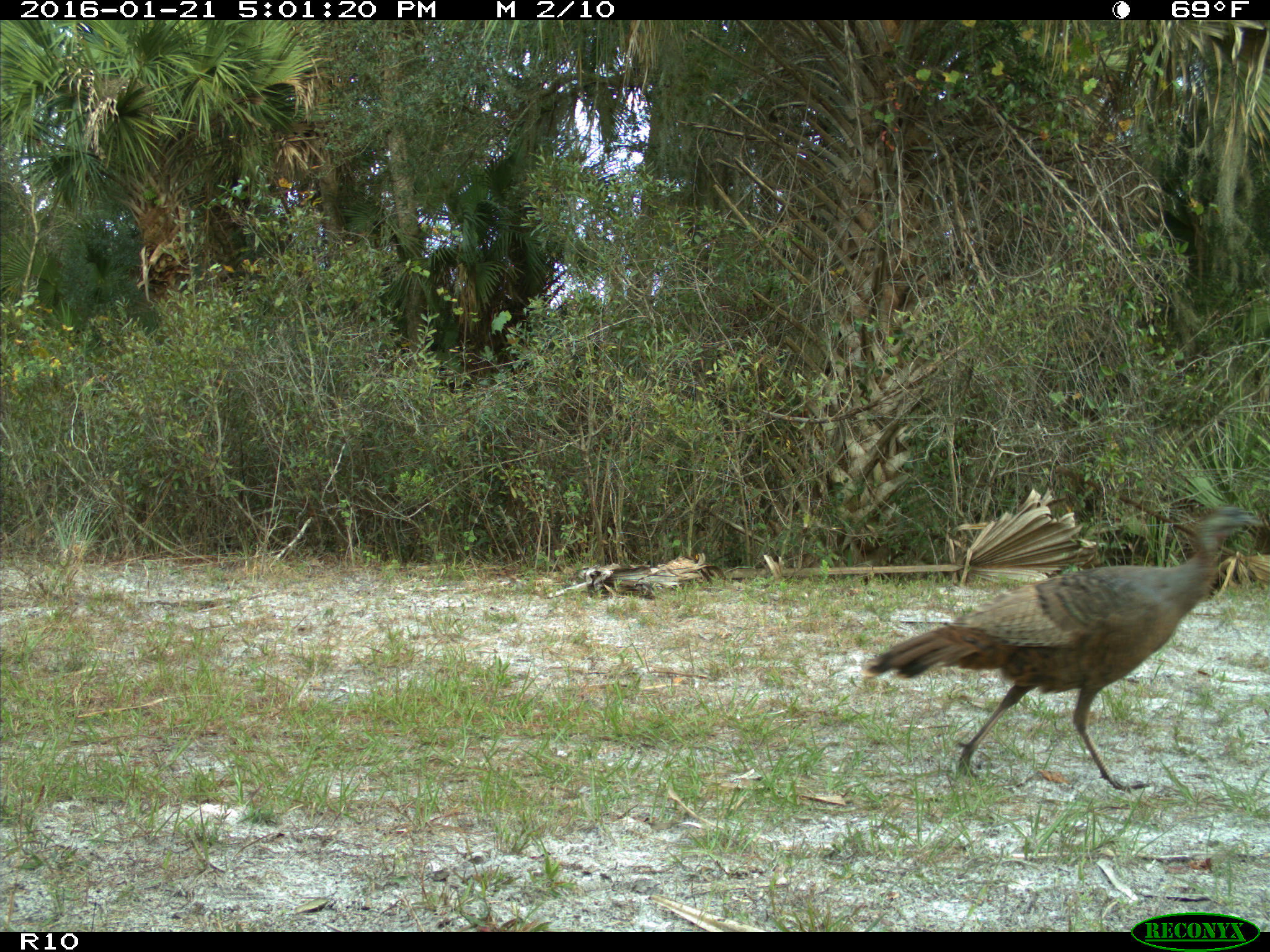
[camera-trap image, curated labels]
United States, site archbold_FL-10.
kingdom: Animalia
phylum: Chordata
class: Aves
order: Galliformes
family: Phasianidae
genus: Meleagris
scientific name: Meleagris gallopavo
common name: wild turkey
Meleagris gallopavo (wild turkey).